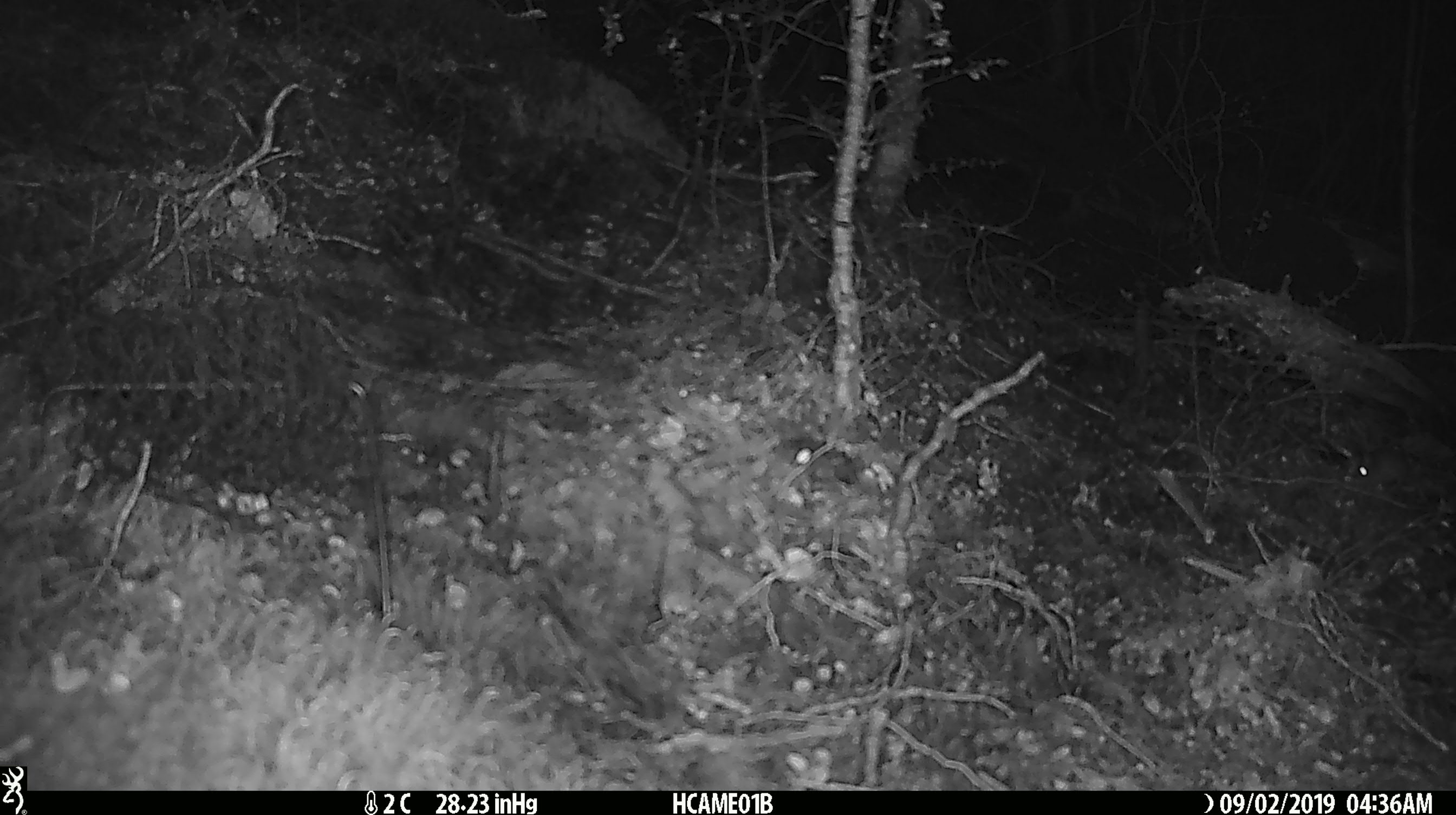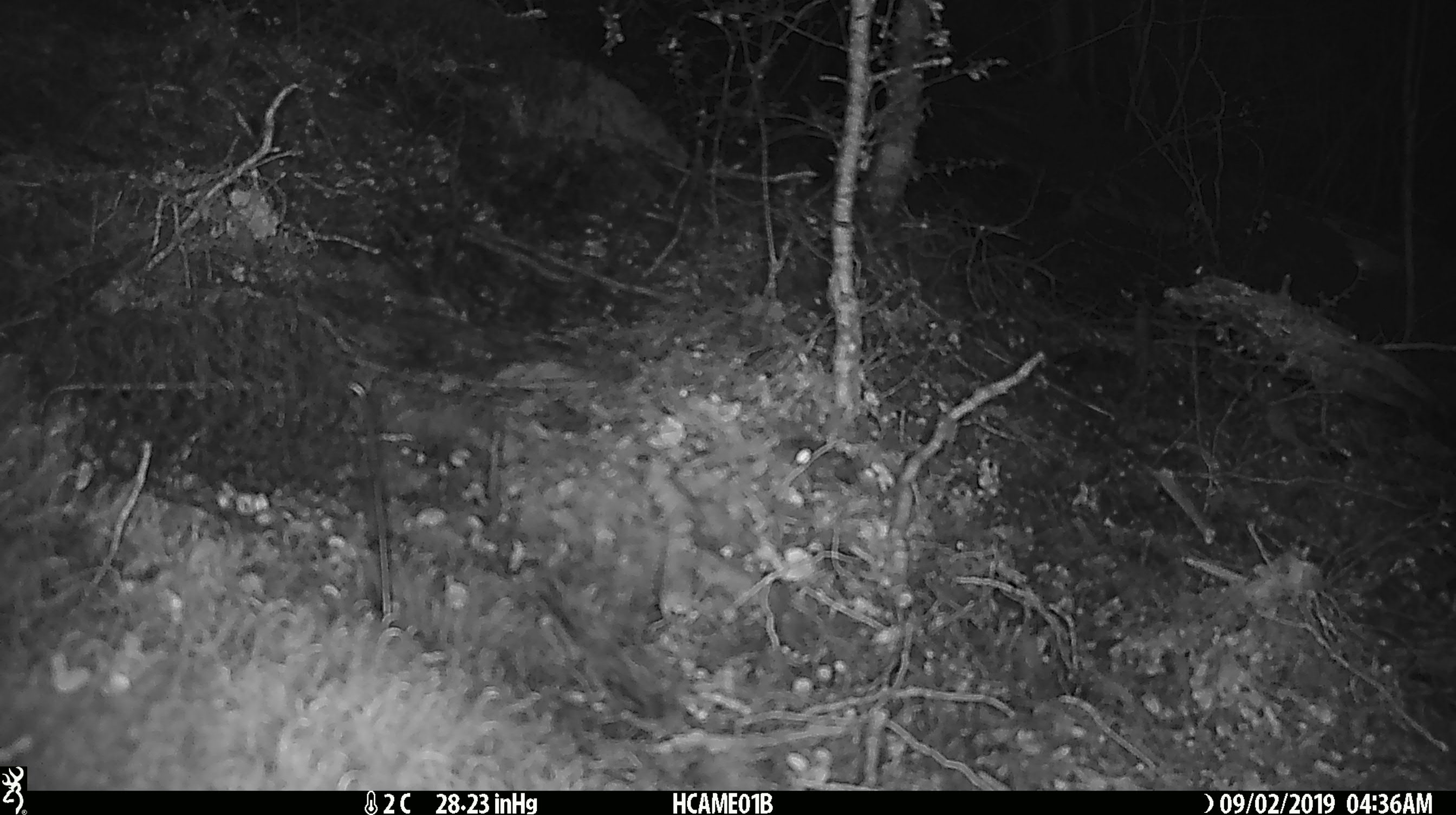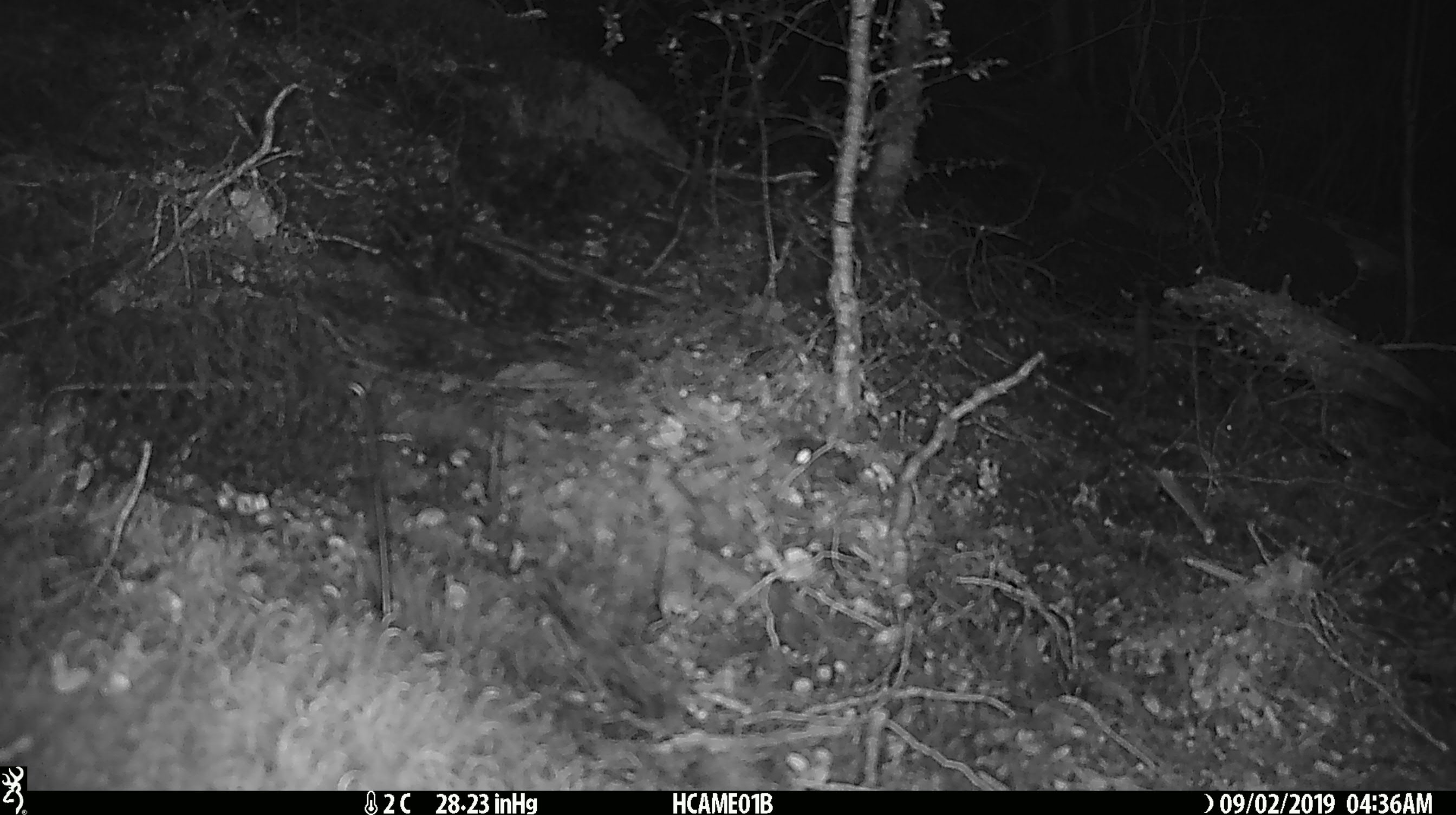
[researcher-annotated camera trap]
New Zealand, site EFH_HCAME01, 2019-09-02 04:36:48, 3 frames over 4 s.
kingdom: Animalia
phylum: Chordata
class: Mammalia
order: Rodentia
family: Muridae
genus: Mus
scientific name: Mus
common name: mouse